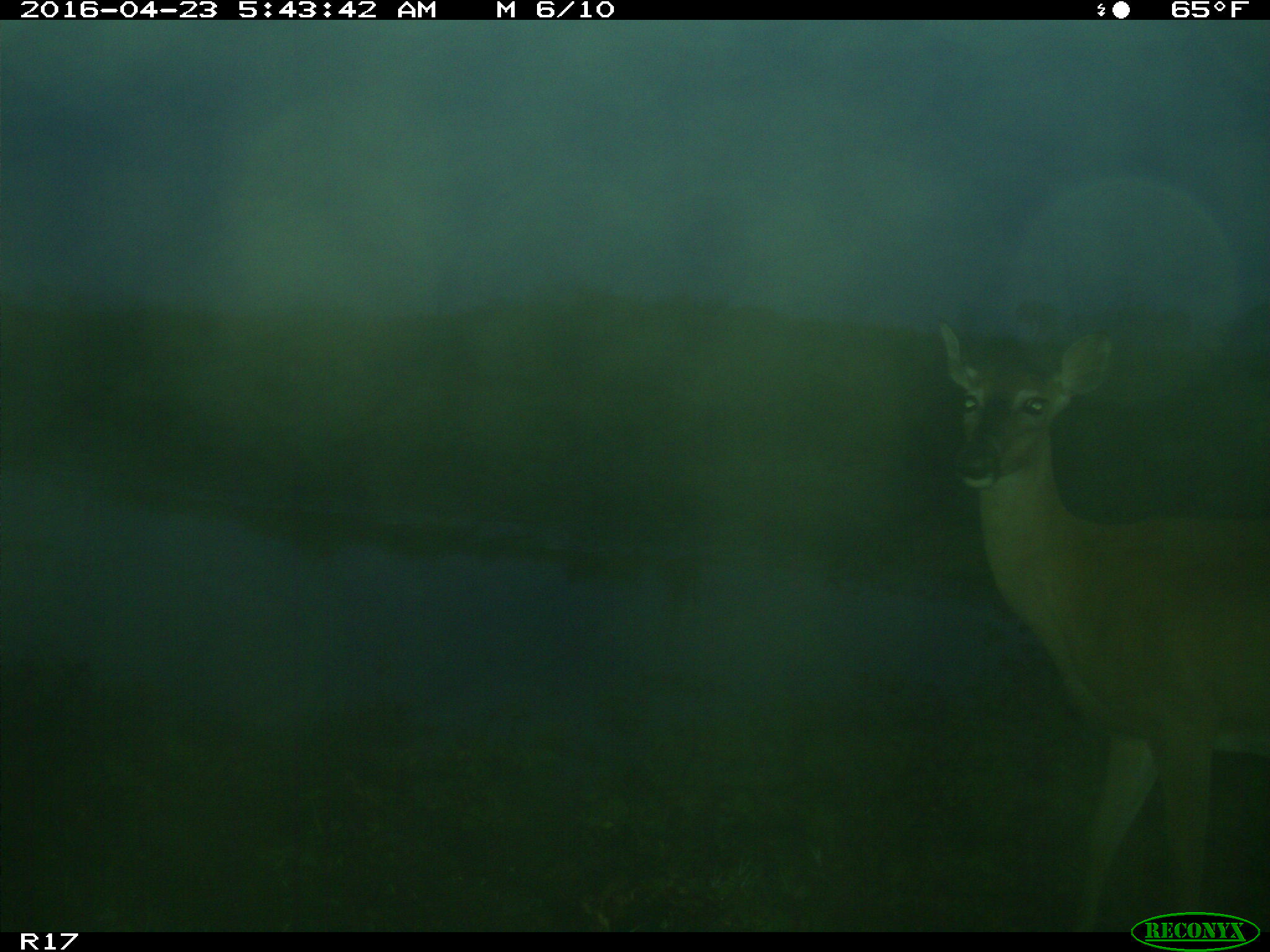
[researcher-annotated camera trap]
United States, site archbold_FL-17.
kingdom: Animalia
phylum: Chordata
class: Mammalia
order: Artiodactyla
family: Cervidae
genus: Odocoileus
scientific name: Odocoileus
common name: deer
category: unidentified deer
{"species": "unidentified deer (deer) (Odocoileus)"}